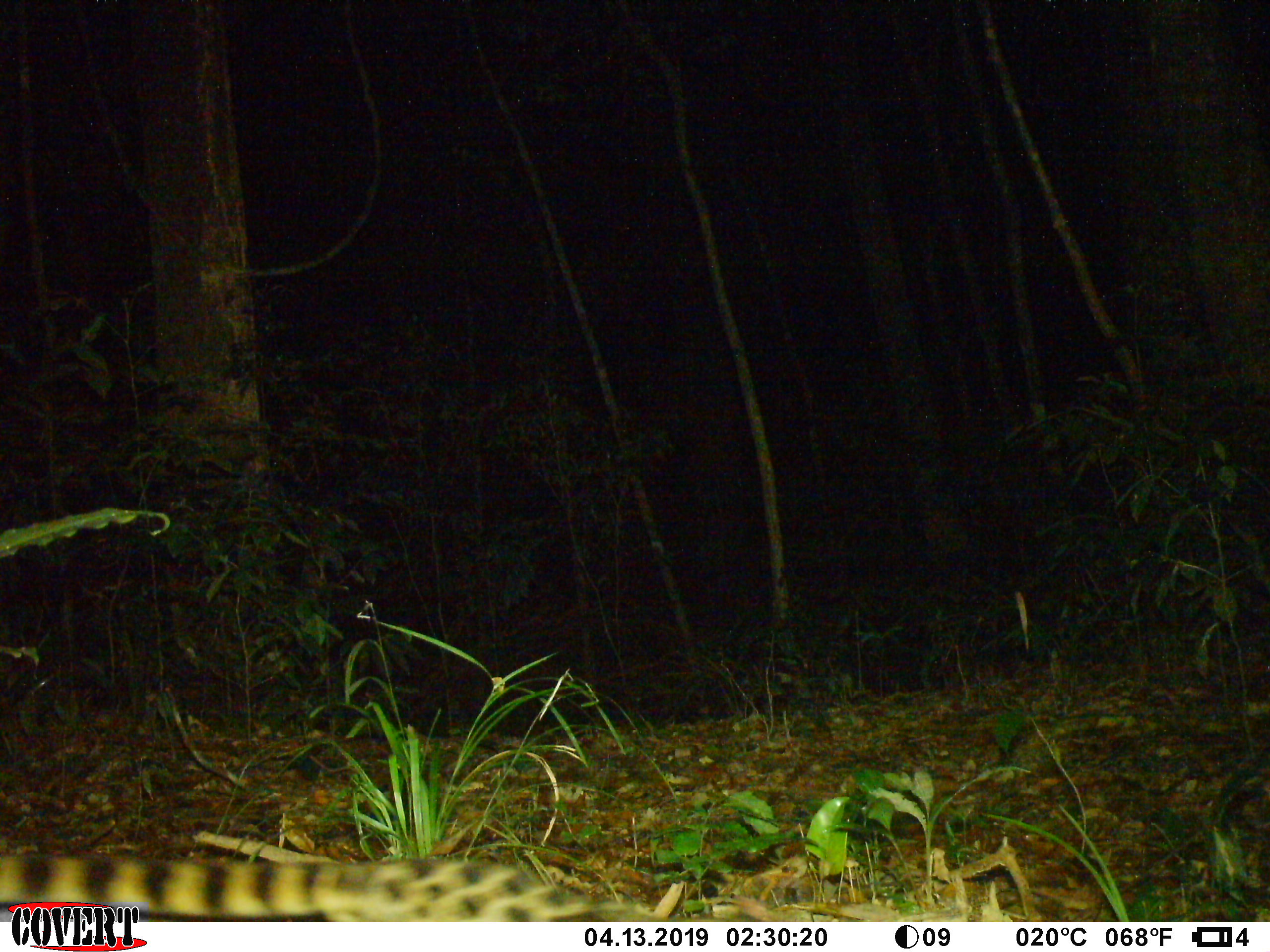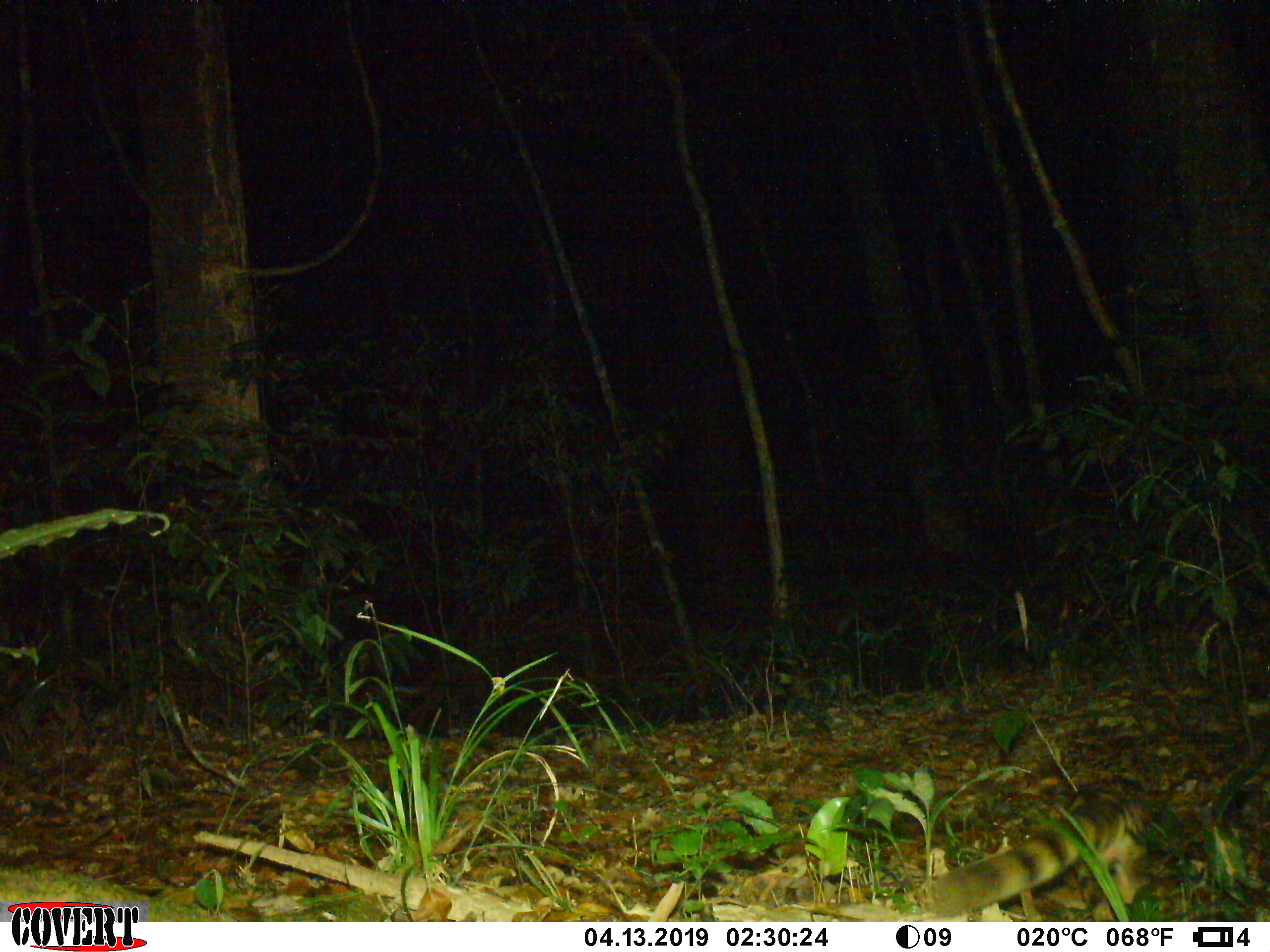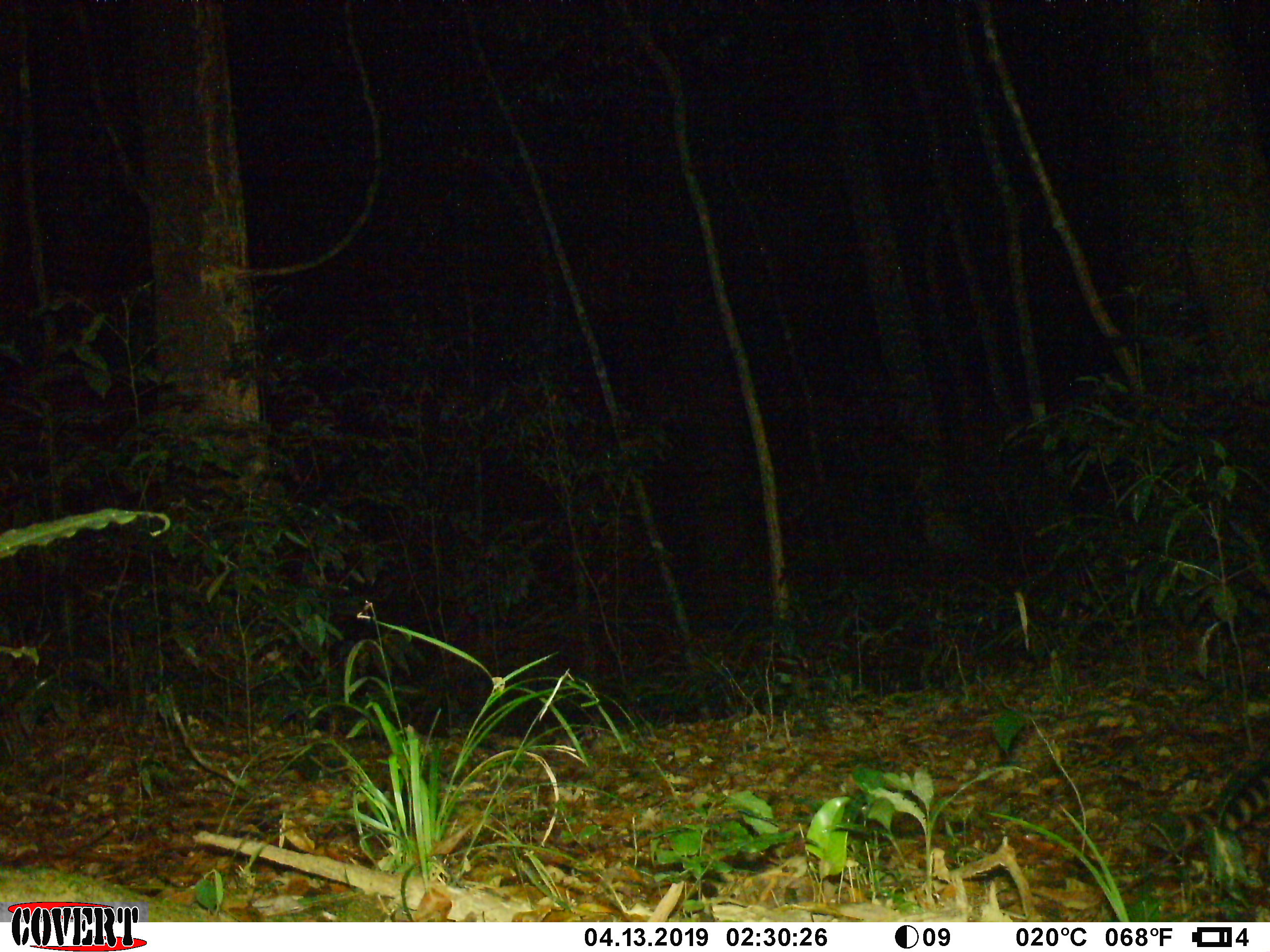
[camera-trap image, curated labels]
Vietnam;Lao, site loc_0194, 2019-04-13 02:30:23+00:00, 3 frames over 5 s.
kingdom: Animalia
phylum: Chordata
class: Mammalia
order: Carnivora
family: Prionodontidae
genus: Prionodon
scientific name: Prionodon pardicolor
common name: spotted linsang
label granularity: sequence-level